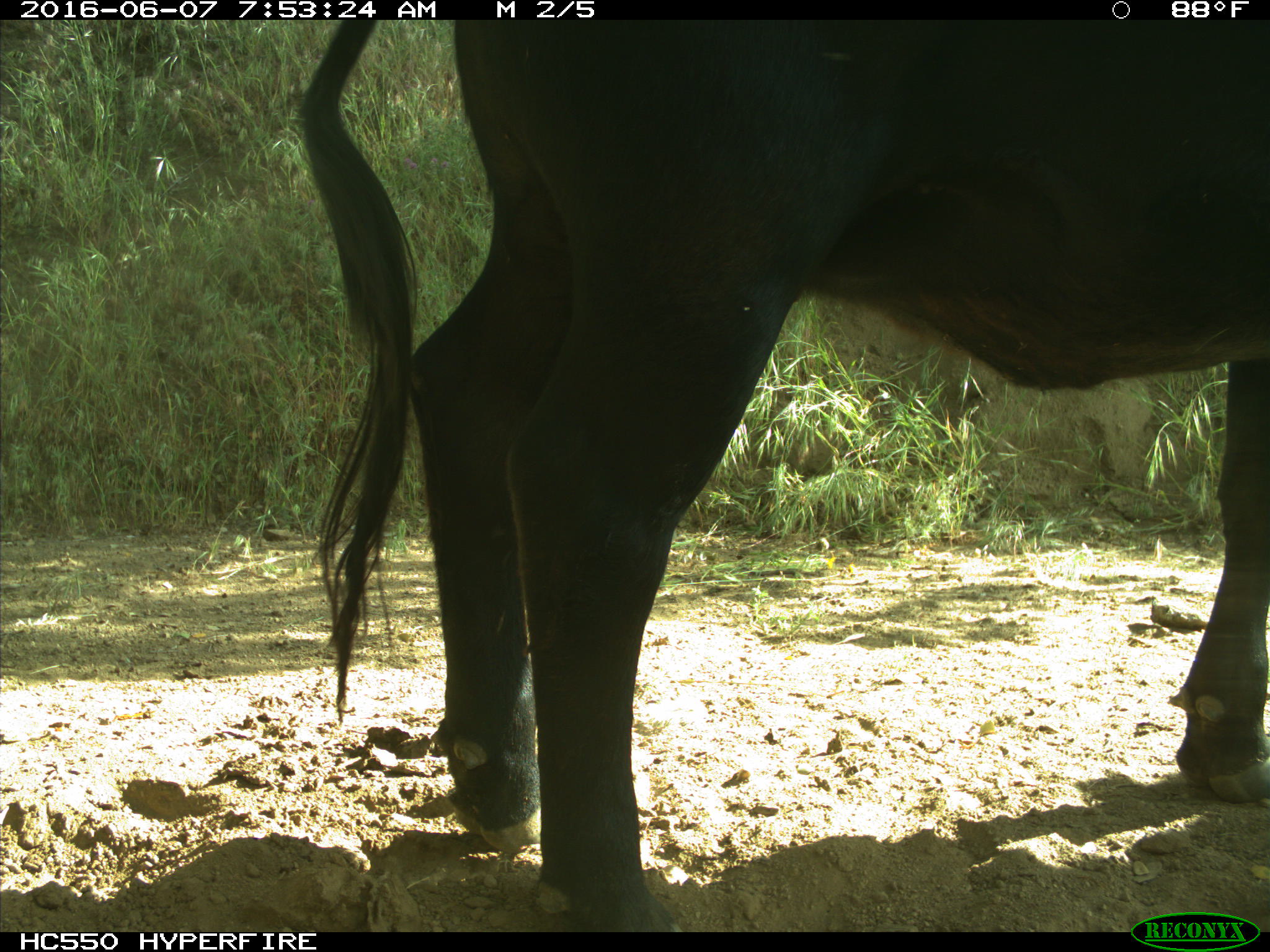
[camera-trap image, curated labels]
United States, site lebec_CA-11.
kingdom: Animalia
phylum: Chordata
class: Mammalia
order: Artiodactyla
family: Bovidae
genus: Bos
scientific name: Bos taurus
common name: domestic cow